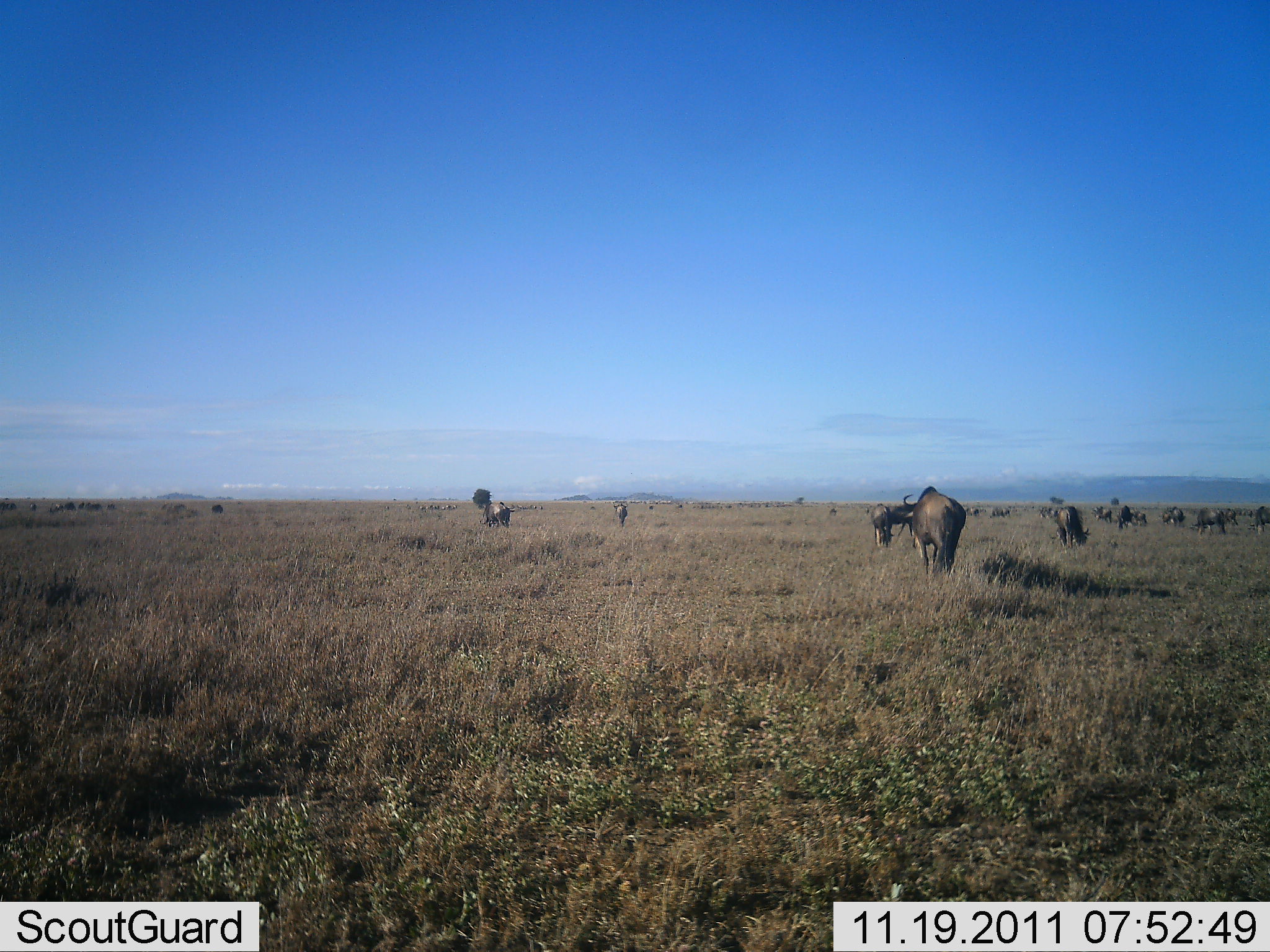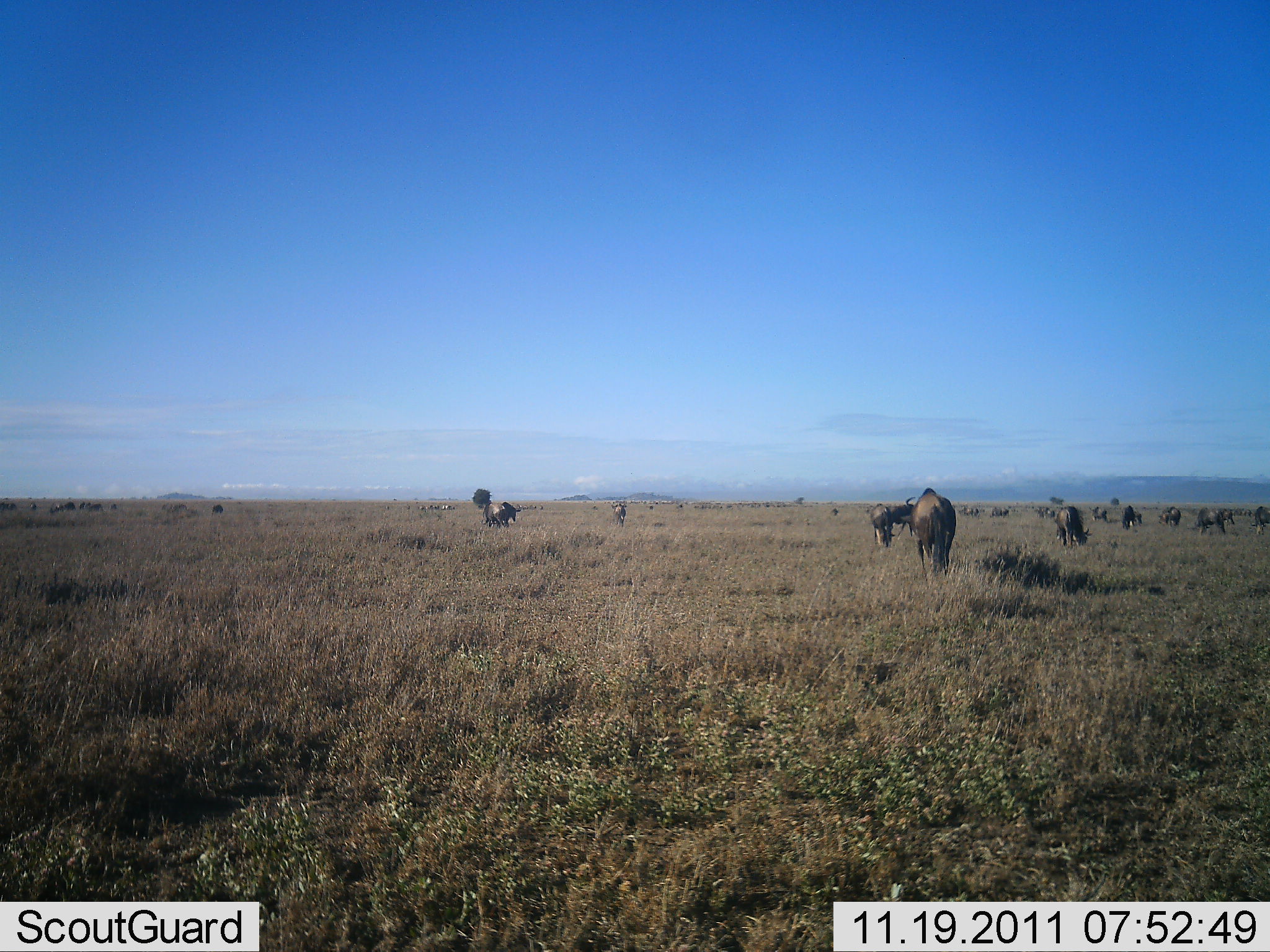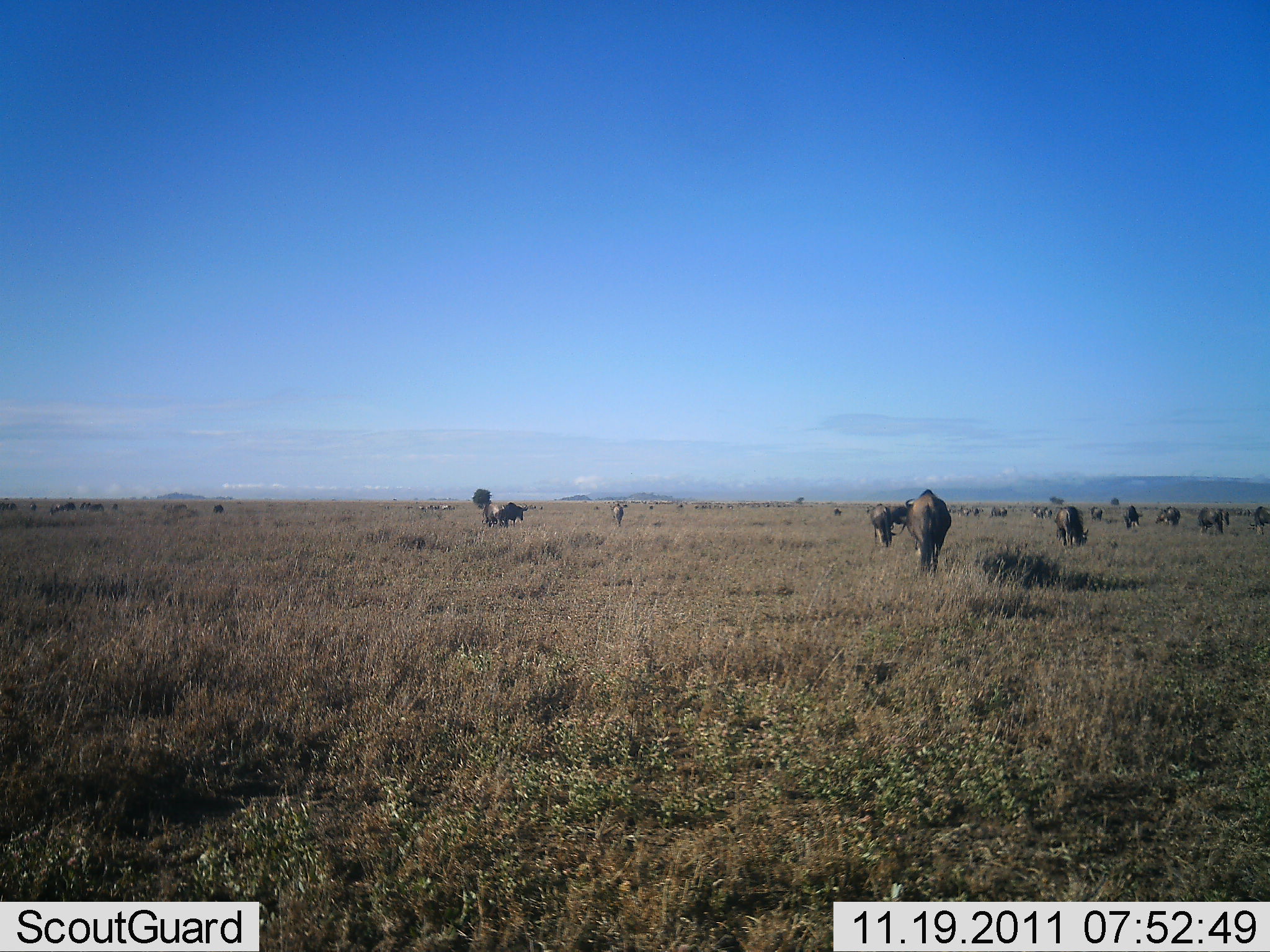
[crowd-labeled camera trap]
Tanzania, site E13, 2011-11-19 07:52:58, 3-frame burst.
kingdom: Animalia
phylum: Chordata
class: Mammalia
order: Artiodactyla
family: Bovidae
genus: Connochaetes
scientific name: Connochaetes taurinus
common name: blue wildebeest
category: wildebeest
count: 11-50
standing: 58%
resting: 0%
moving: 58%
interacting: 0%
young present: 0%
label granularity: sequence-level